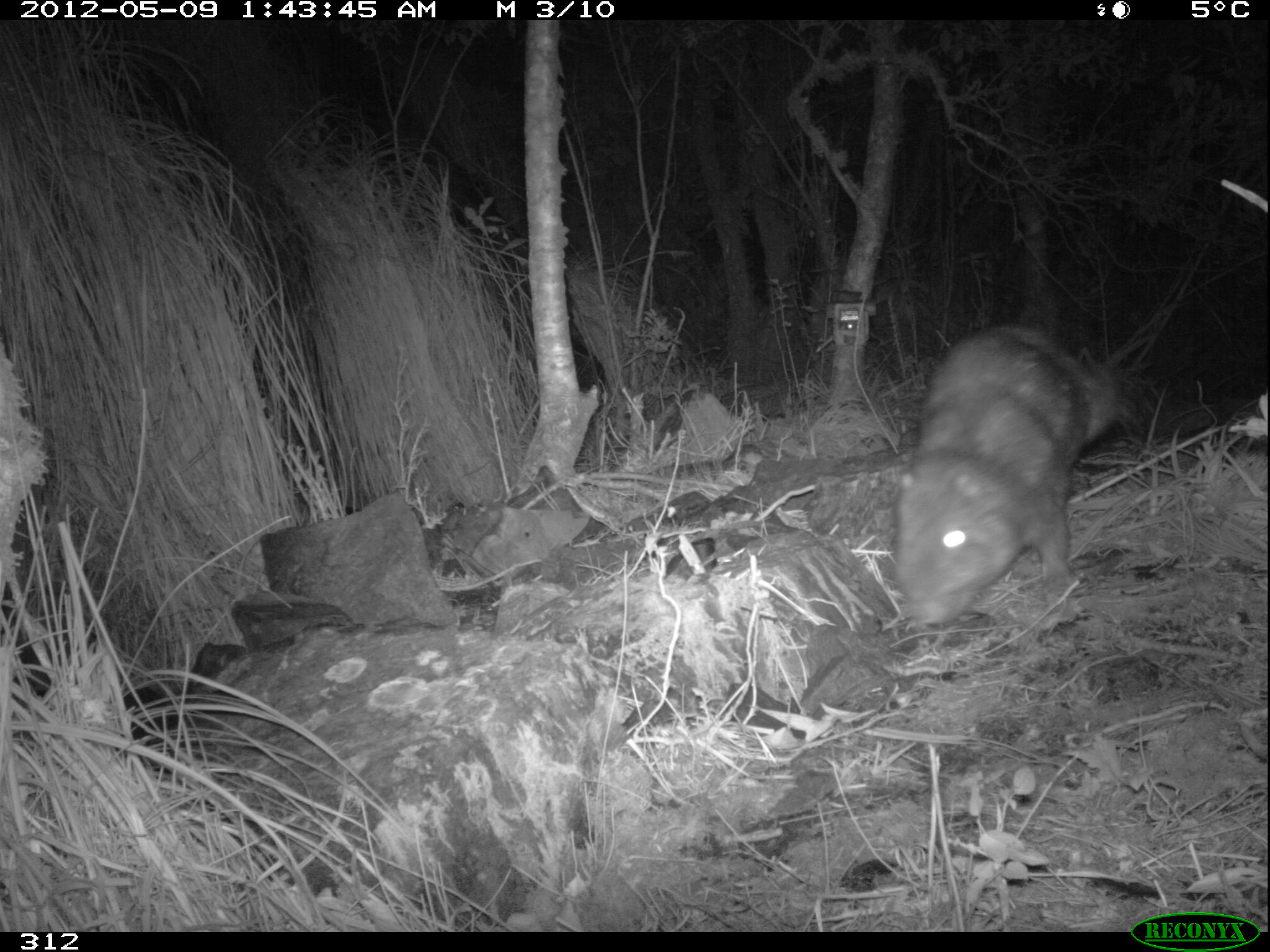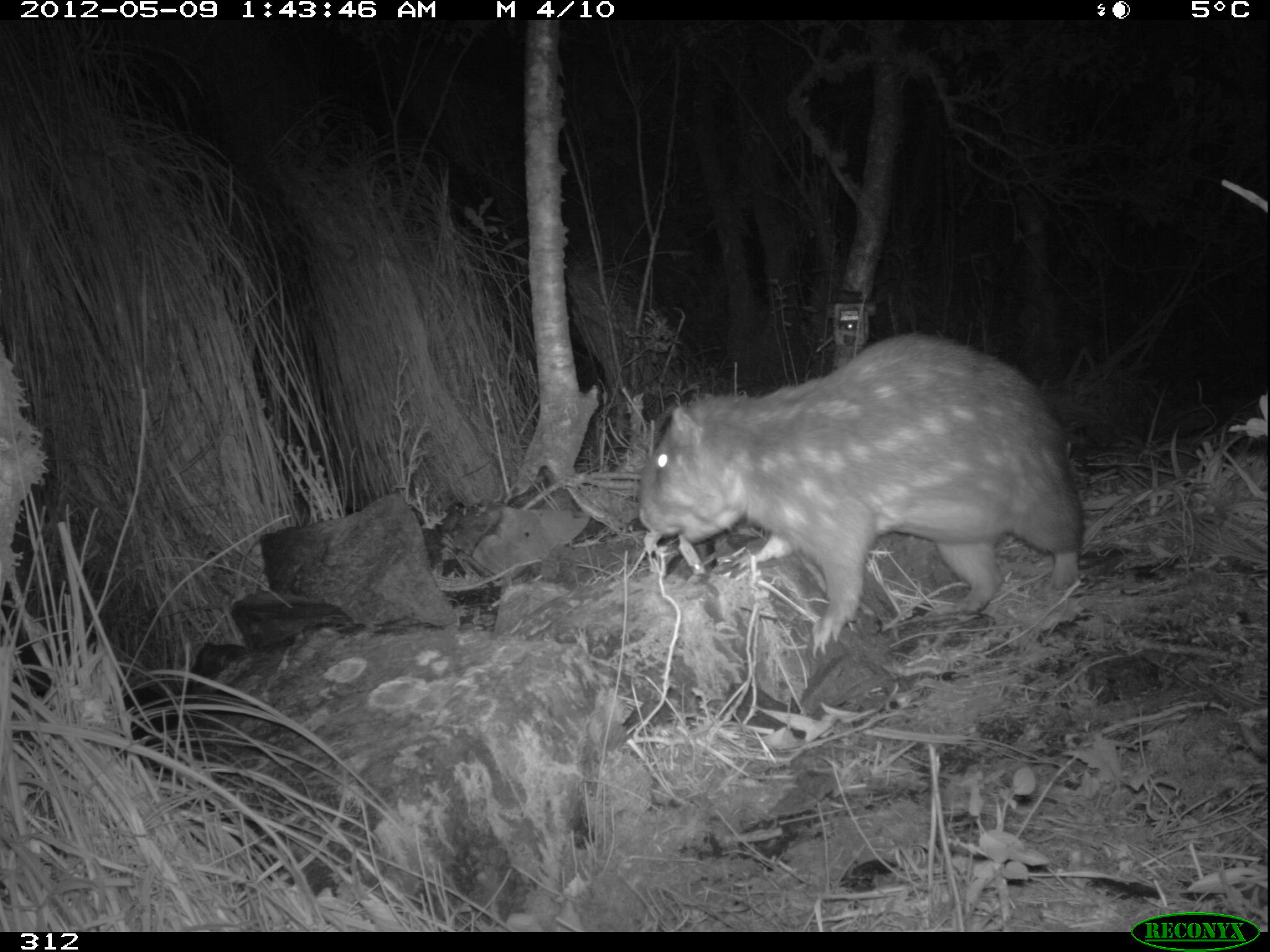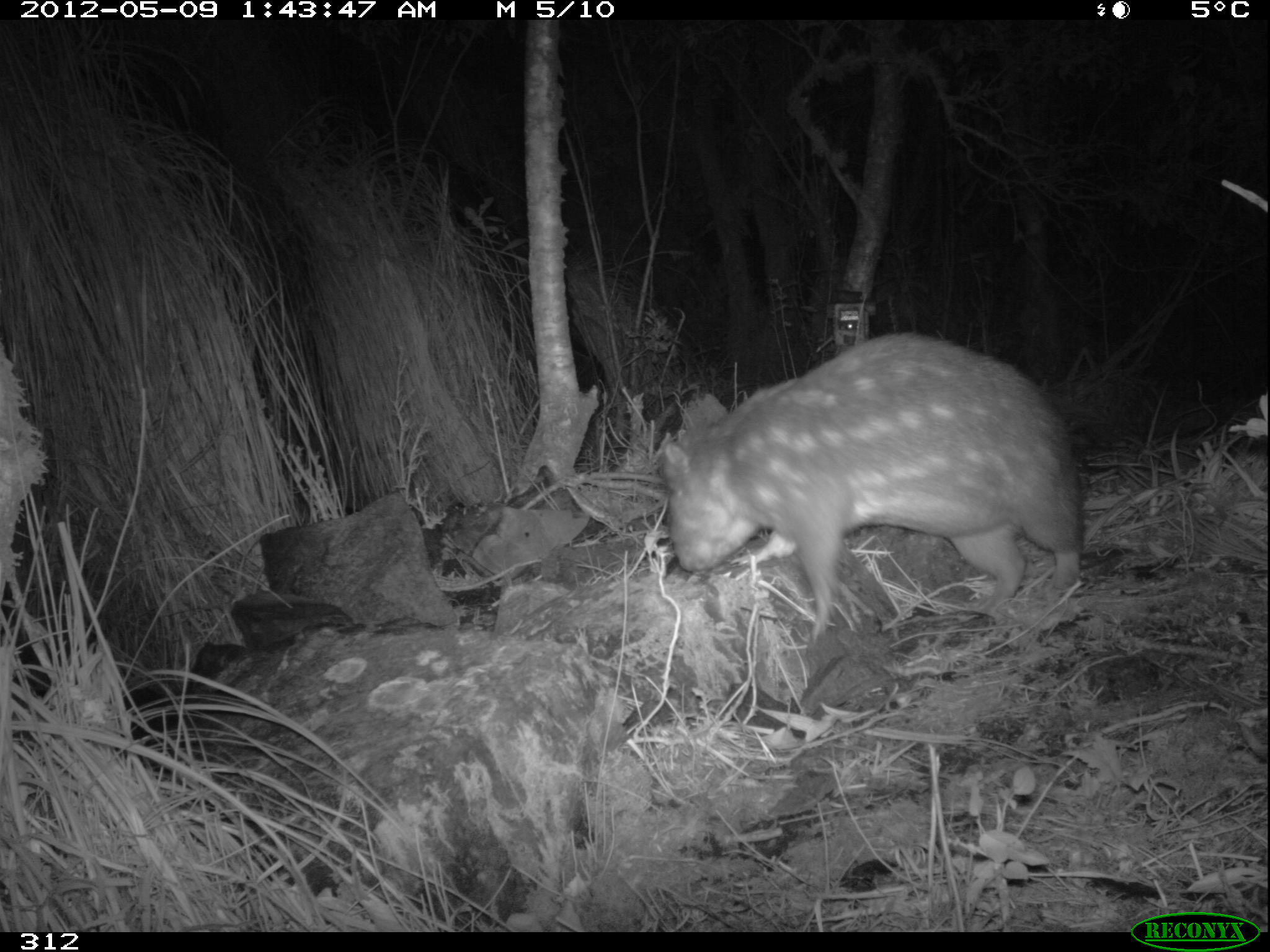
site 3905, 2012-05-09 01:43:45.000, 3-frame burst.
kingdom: Animalia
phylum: Chordata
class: Mammalia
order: Rodentia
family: Cuniculidae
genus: Cuniculus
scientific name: Cuniculus taczanowskii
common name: mountain paca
Cuniculus taczanowskii (mountain paca).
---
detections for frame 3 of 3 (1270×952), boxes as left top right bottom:
cuniculus taczanowskii: 650 329 1084 639